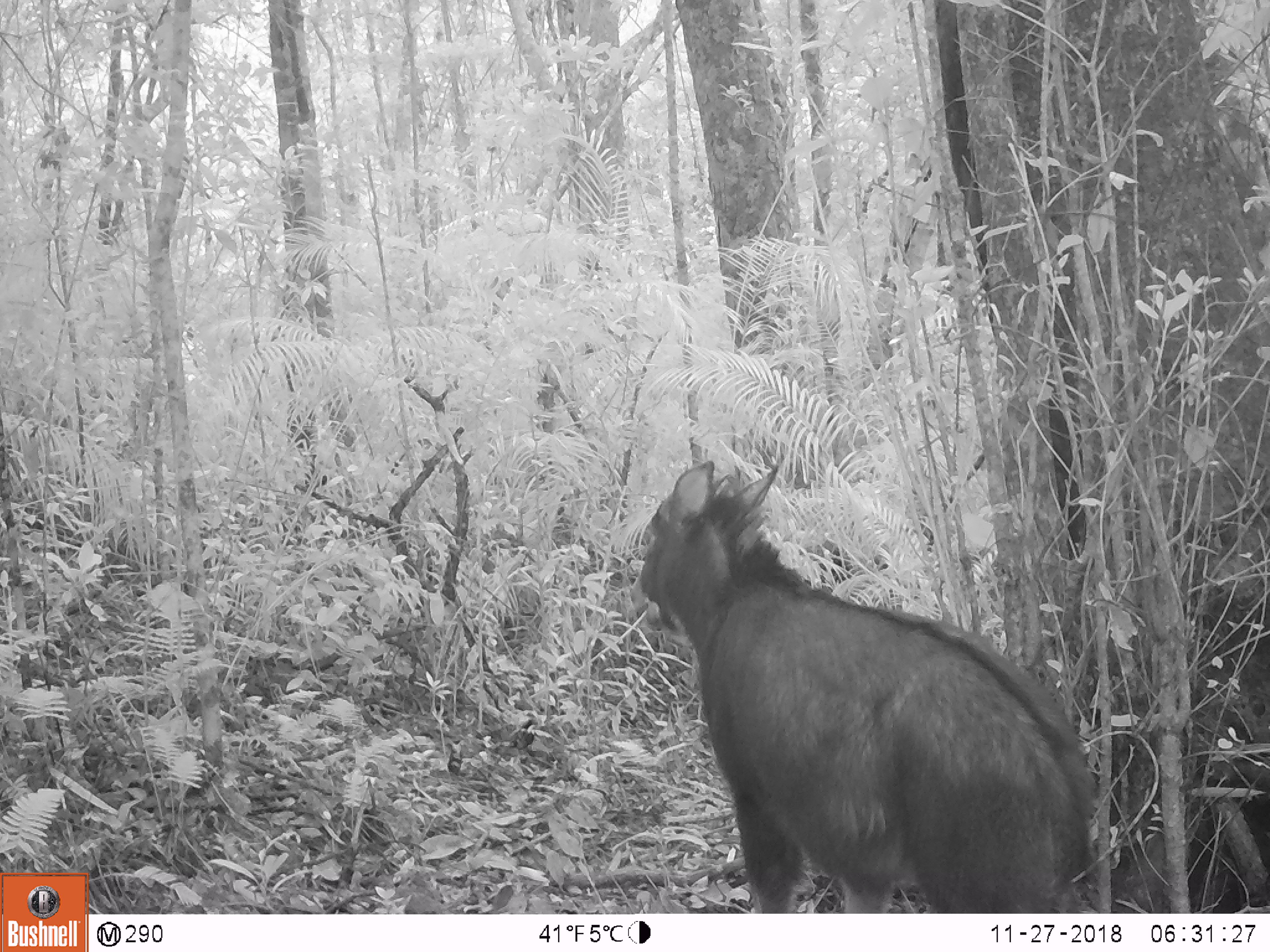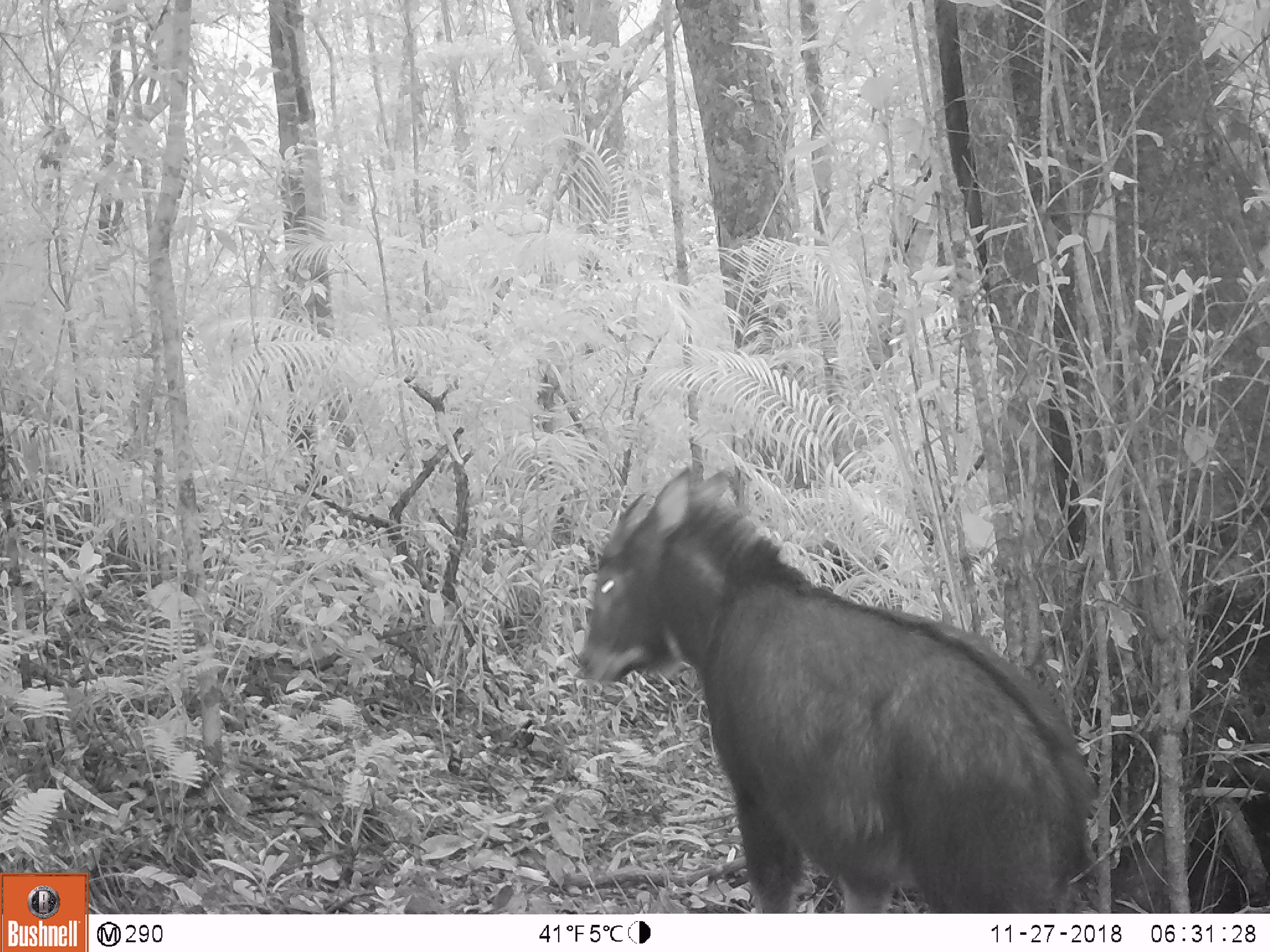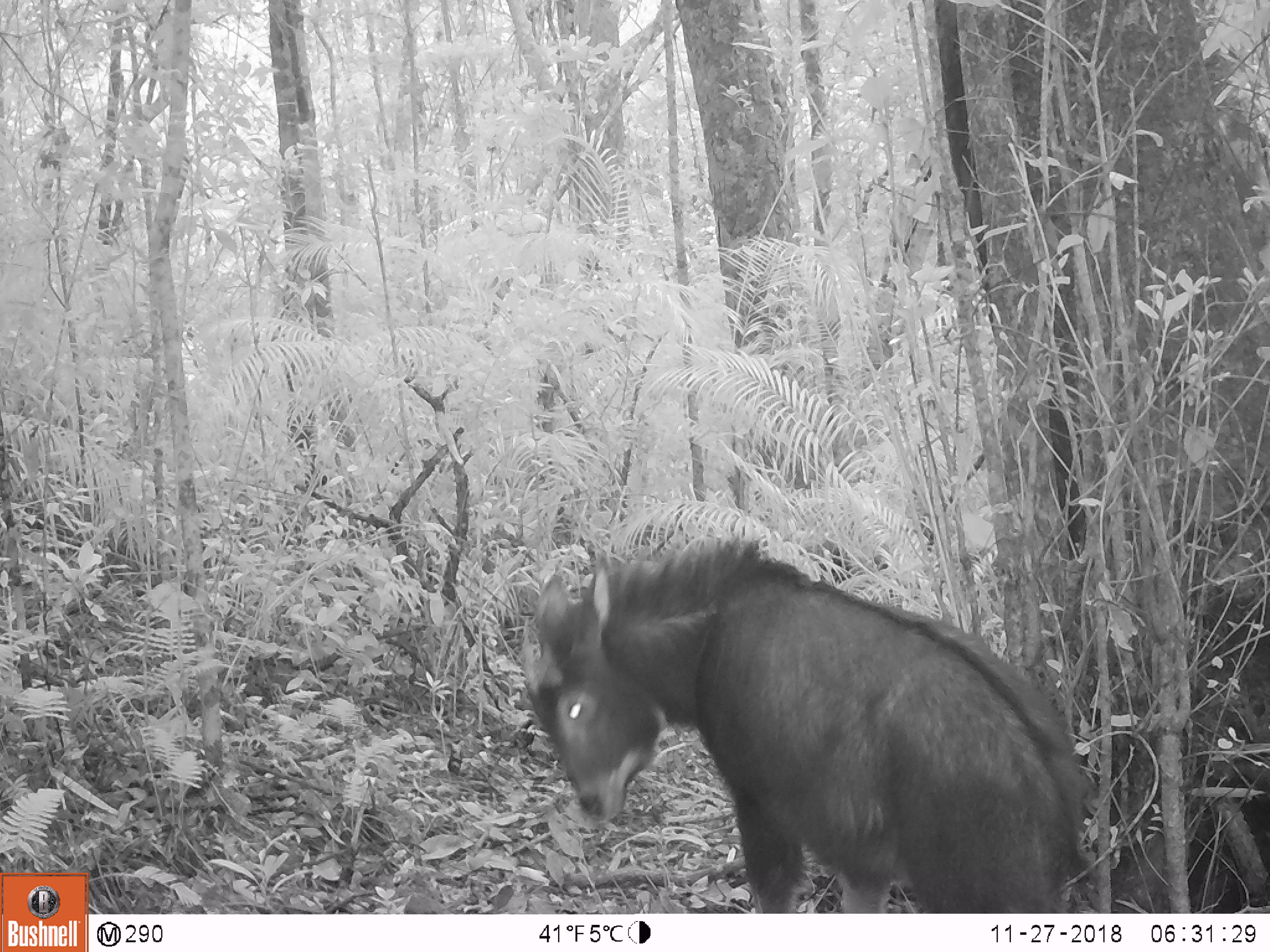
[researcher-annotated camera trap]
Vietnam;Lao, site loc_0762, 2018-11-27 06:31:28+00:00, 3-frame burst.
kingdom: Animalia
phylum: Chordata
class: Mammalia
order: Artiodactyla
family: Bovidae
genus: Capricornis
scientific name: Capricornis sumatraensis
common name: chinese serow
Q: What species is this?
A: Chinese serow (Capricornis sumatraensis).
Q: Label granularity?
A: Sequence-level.